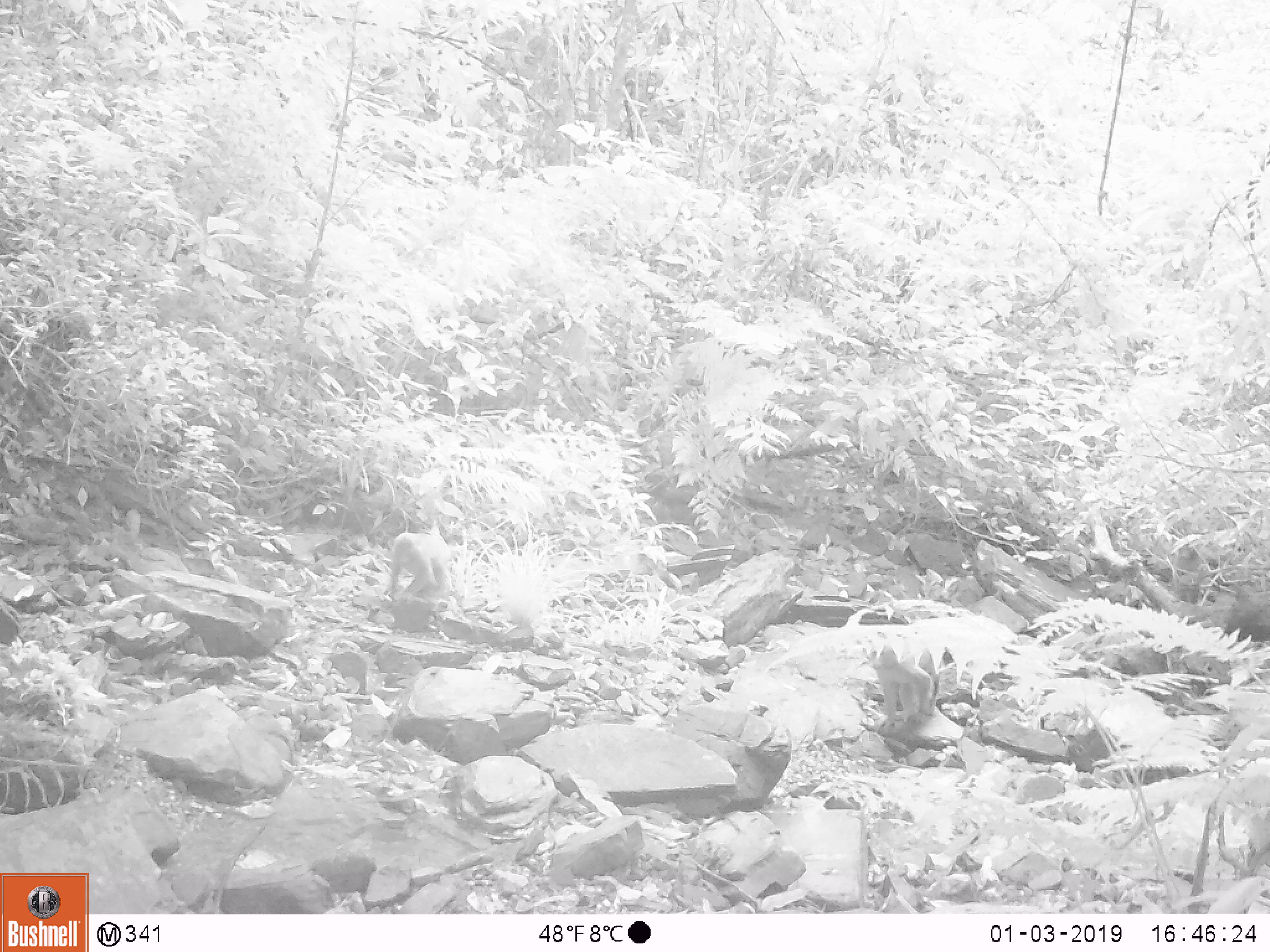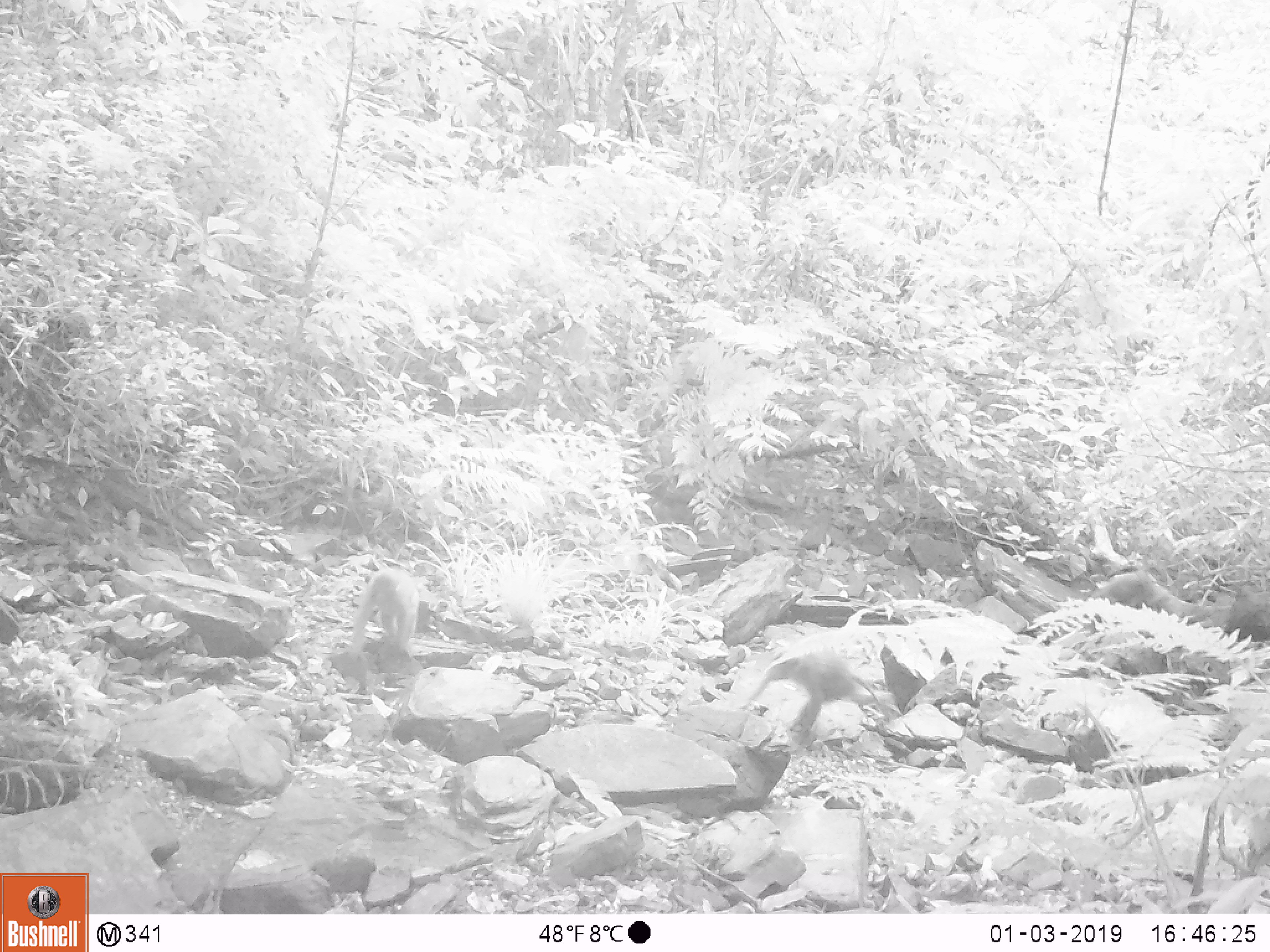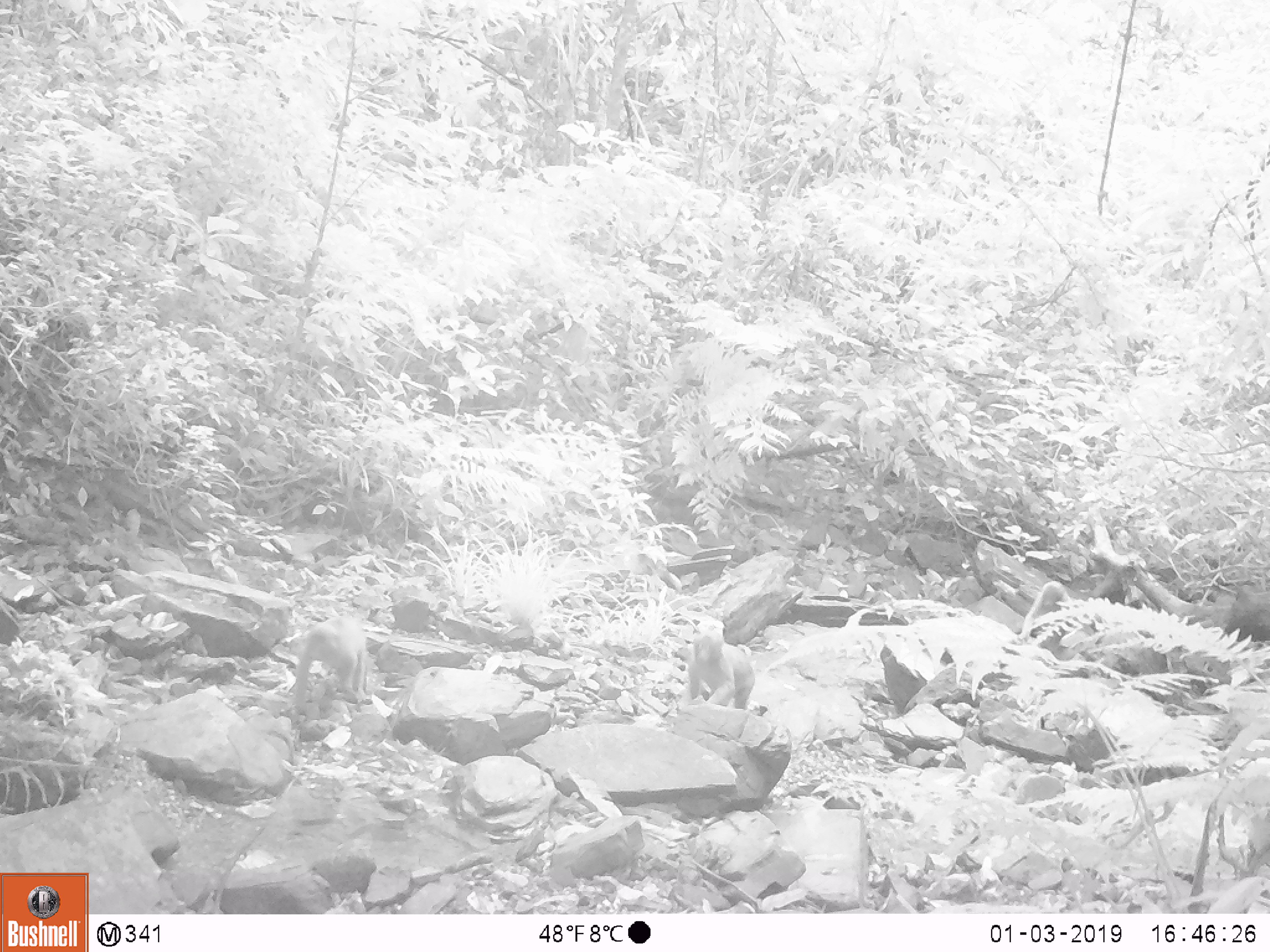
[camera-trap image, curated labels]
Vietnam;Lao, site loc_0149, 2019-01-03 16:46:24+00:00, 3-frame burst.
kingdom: Animalia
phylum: Chordata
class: Mammalia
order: Primates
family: Cercopithecidae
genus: Macaca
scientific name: Macaca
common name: macaques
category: assam or rhesus macaque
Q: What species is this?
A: Assam or rhesus macaque (macaques) (Macaca).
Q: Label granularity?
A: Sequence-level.